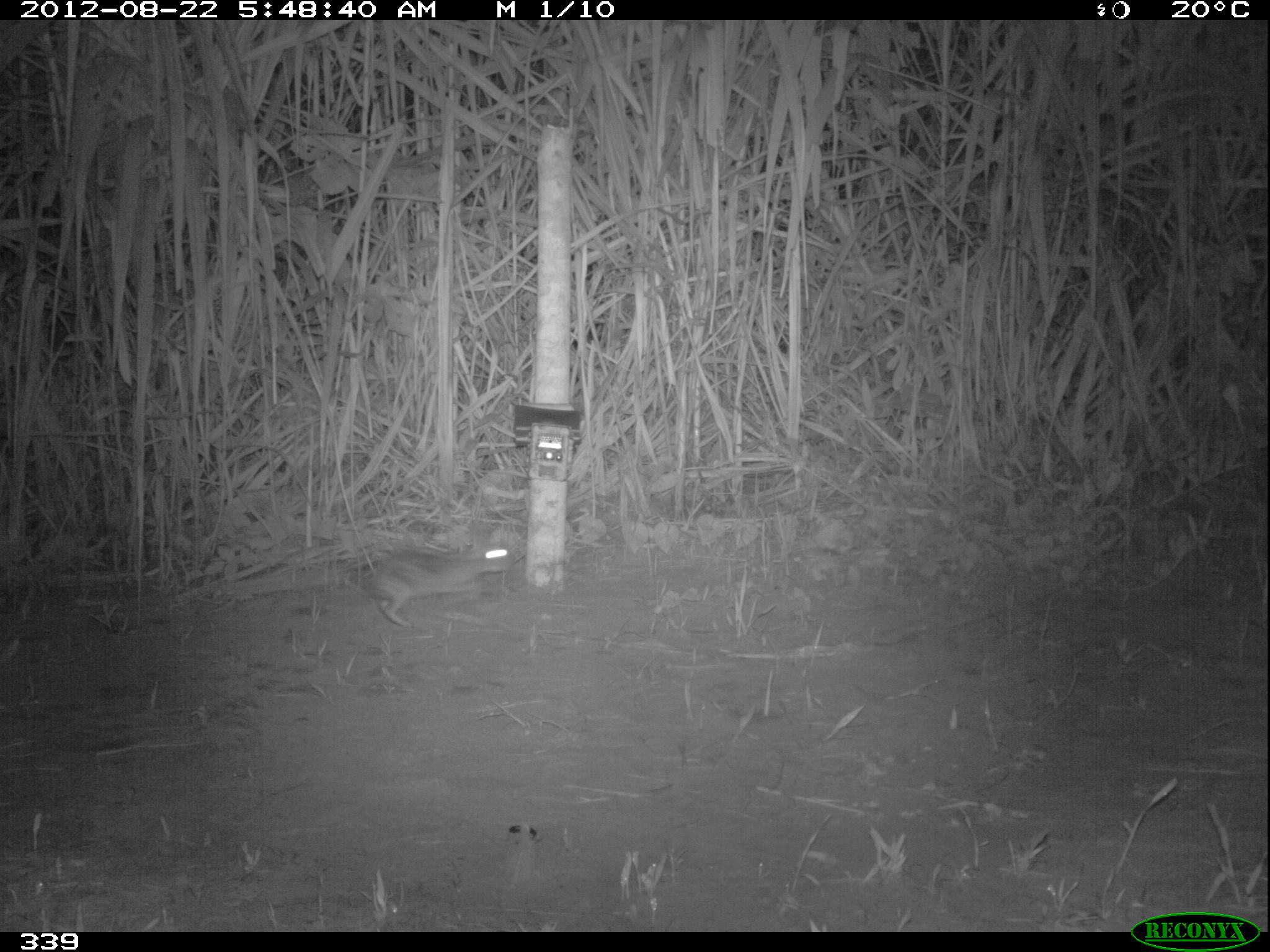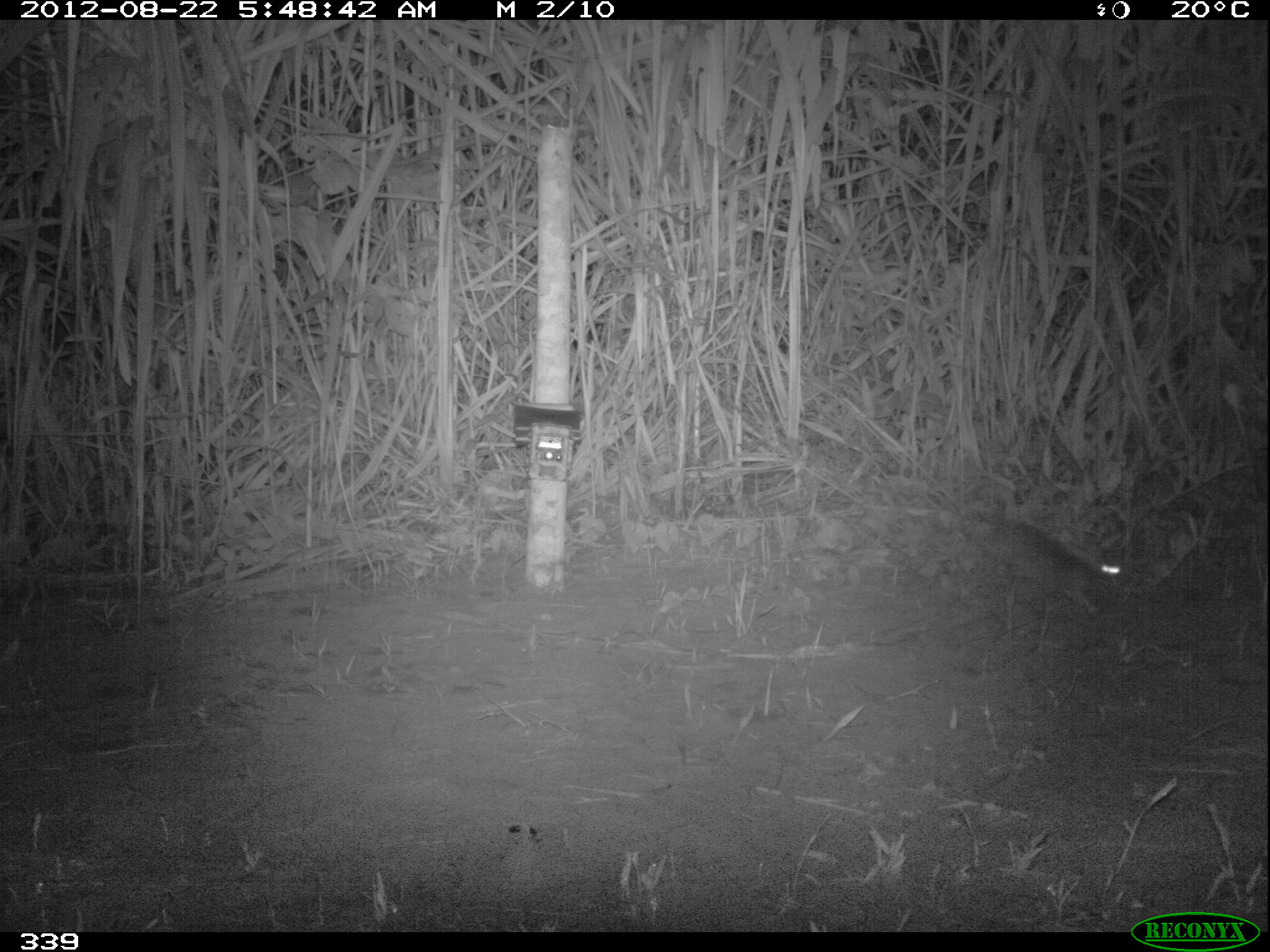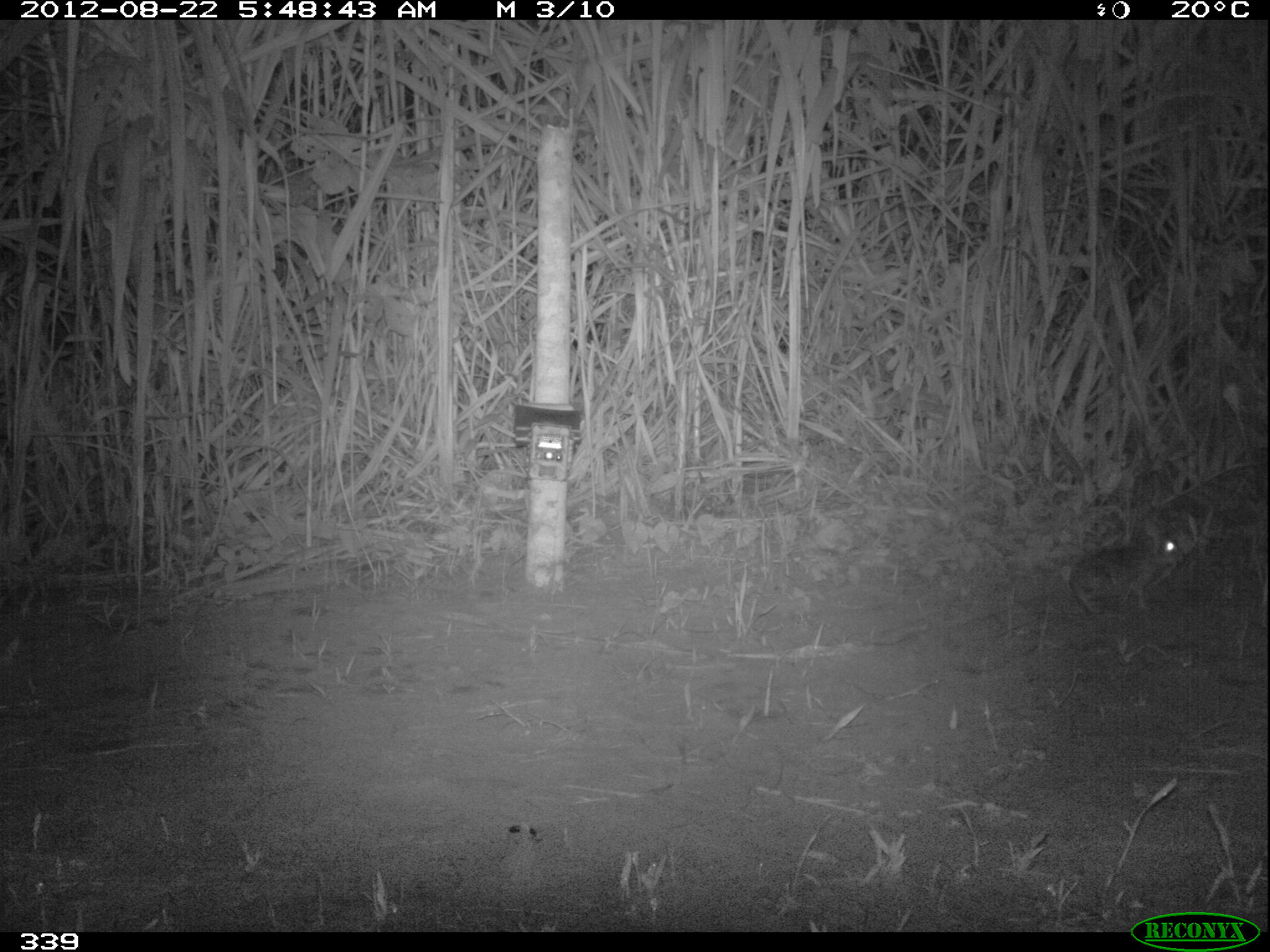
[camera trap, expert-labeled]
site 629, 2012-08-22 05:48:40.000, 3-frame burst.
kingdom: Animalia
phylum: Chordata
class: Mammalia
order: Lagomorpha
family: Leporidae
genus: Sylvilagus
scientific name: Sylvilagus brasiliensis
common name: tapeti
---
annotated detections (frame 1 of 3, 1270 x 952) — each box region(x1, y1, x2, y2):
sylvilagus brasiliensis: region(360, 536, 516, 629)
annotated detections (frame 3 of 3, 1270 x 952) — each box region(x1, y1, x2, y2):
sylvilagus brasiliensis: region(1064, 531, 1186, 625)